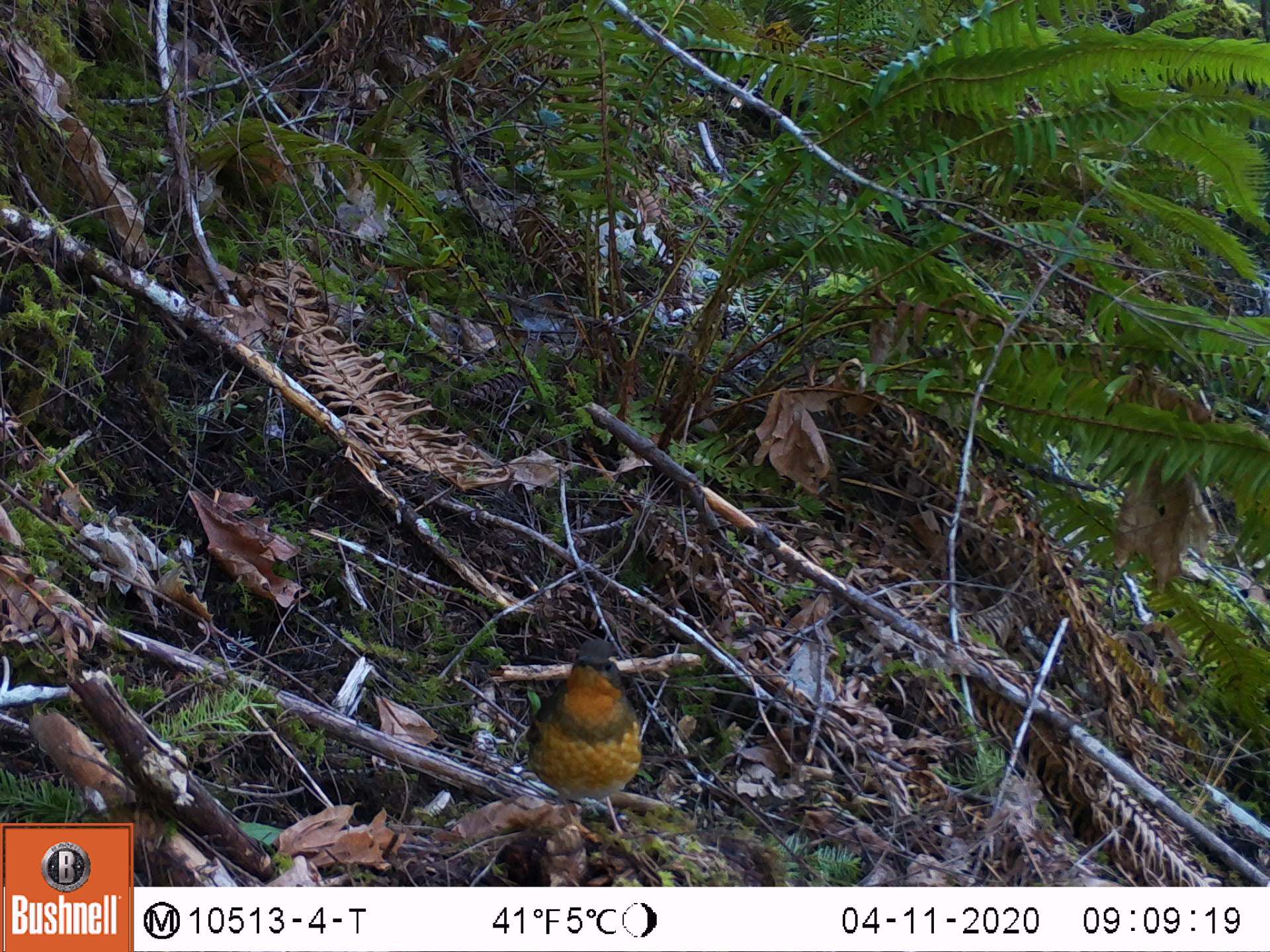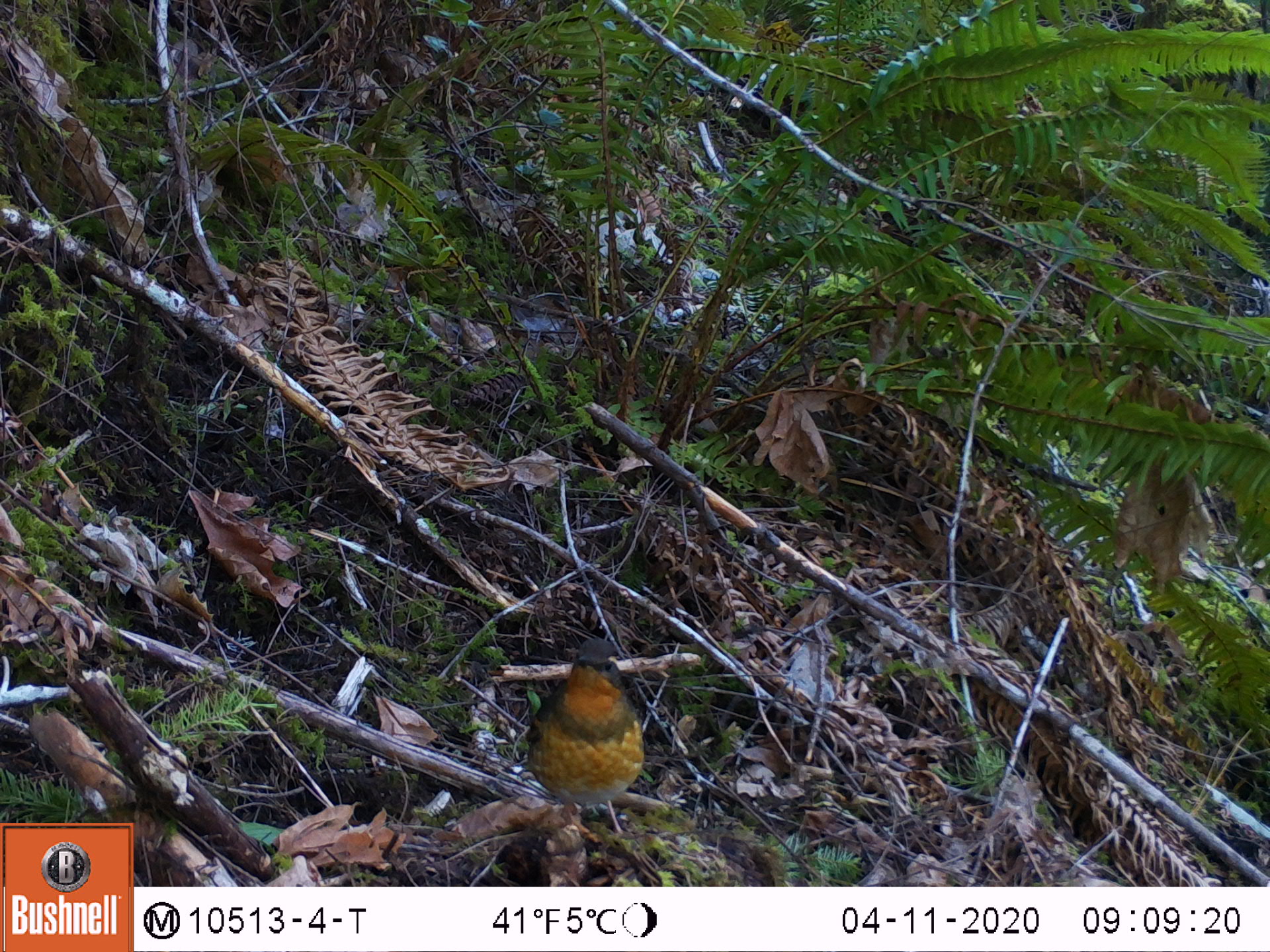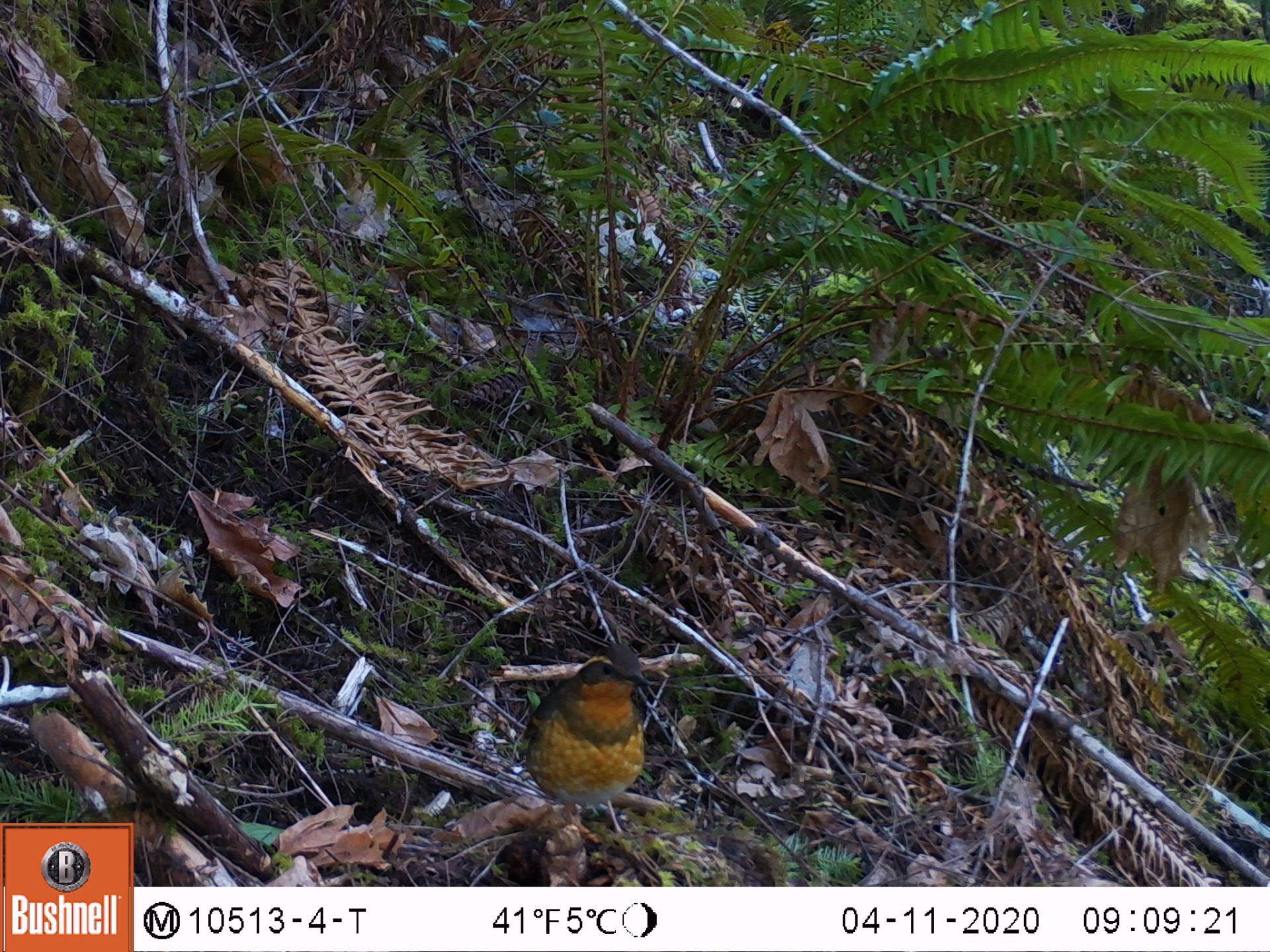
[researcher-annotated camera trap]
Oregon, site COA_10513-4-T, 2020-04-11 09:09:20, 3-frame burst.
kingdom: Animalia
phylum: Chordata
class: Aves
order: Passeriformes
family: Turdidae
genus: Ixoreus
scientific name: Ixoreus naevius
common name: varied thrush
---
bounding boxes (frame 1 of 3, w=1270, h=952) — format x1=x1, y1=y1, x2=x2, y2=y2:
varied thrush: x1=520, y1=638, x2=640, y2=840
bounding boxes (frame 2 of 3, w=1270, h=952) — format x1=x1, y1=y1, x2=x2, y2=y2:
varied thrush: x1=524, y1=640, x2=644, y2=835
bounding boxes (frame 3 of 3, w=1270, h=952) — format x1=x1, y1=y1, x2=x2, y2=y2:
varied thrush: x1=516, y1=644, x2=652, y2=837